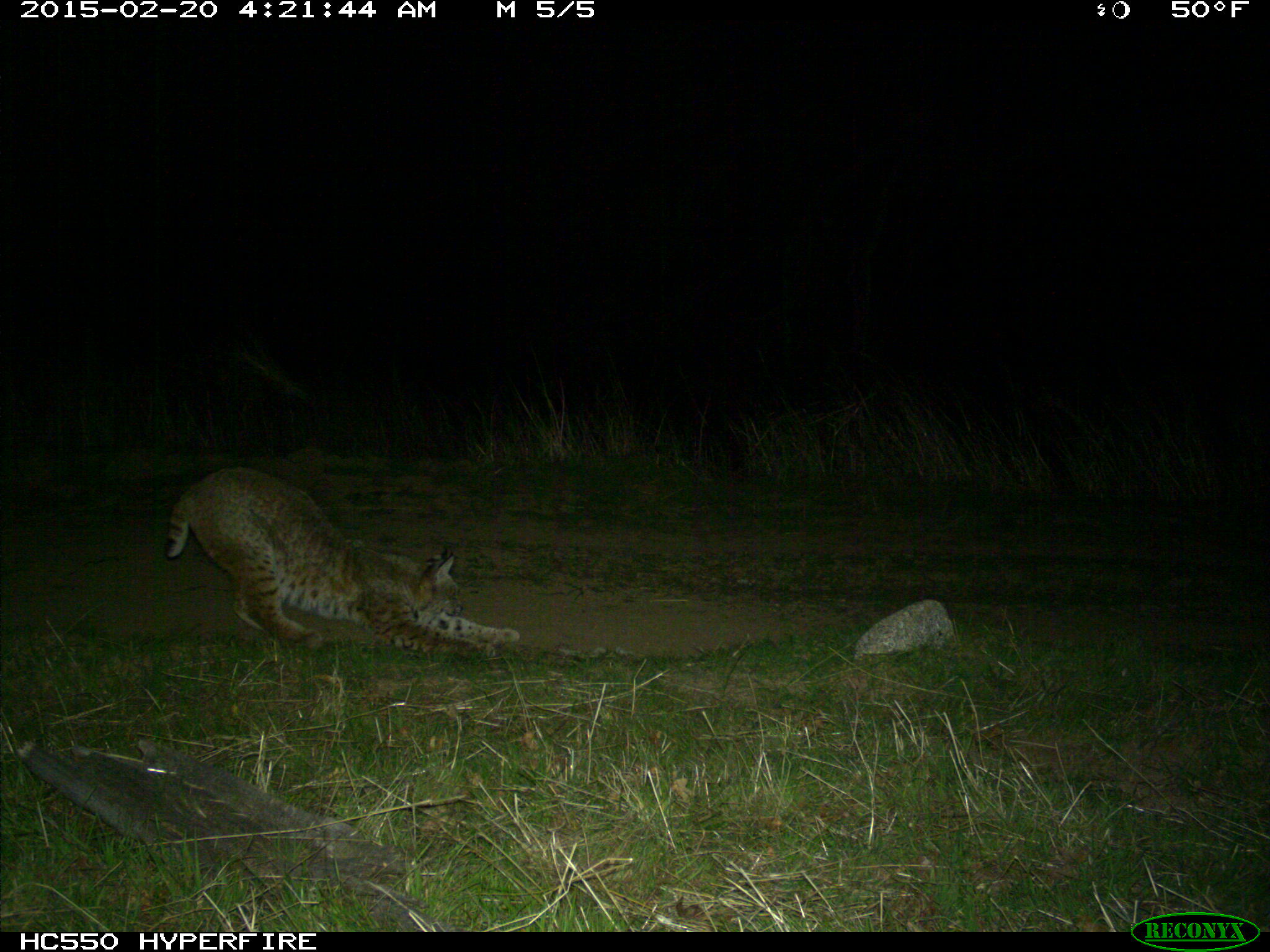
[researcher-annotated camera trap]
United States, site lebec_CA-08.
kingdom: Animalia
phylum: Chordata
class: Mammalia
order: Carnivora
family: Felidae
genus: Lynx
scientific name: Lynx rufus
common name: bobcat